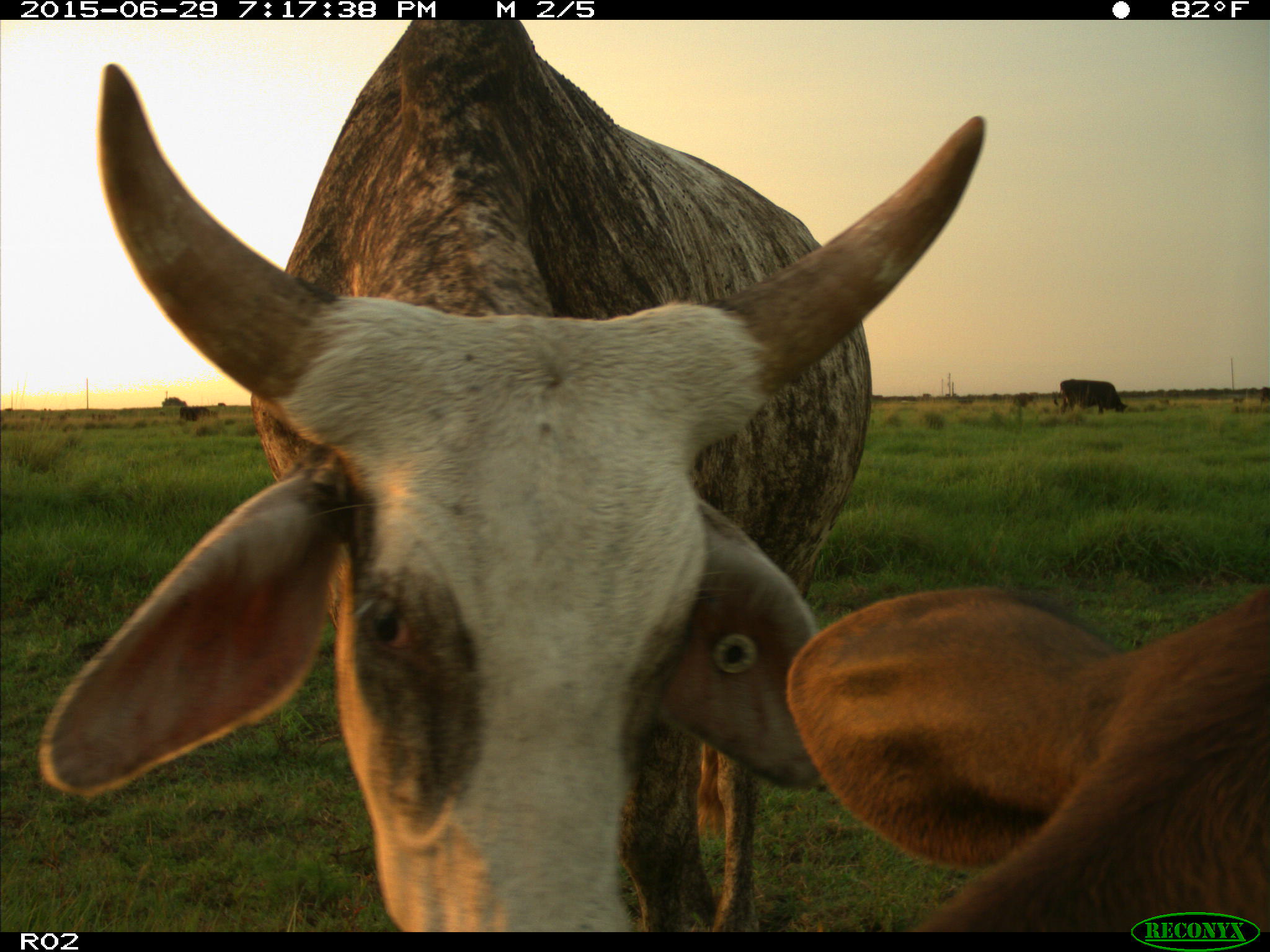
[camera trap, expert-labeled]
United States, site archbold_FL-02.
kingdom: Animalia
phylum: Chordata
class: Mammalia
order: Artiodactyla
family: Bovidae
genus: Bos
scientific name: Bos taurus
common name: domestic cow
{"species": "Bos taurus (domestic cow)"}